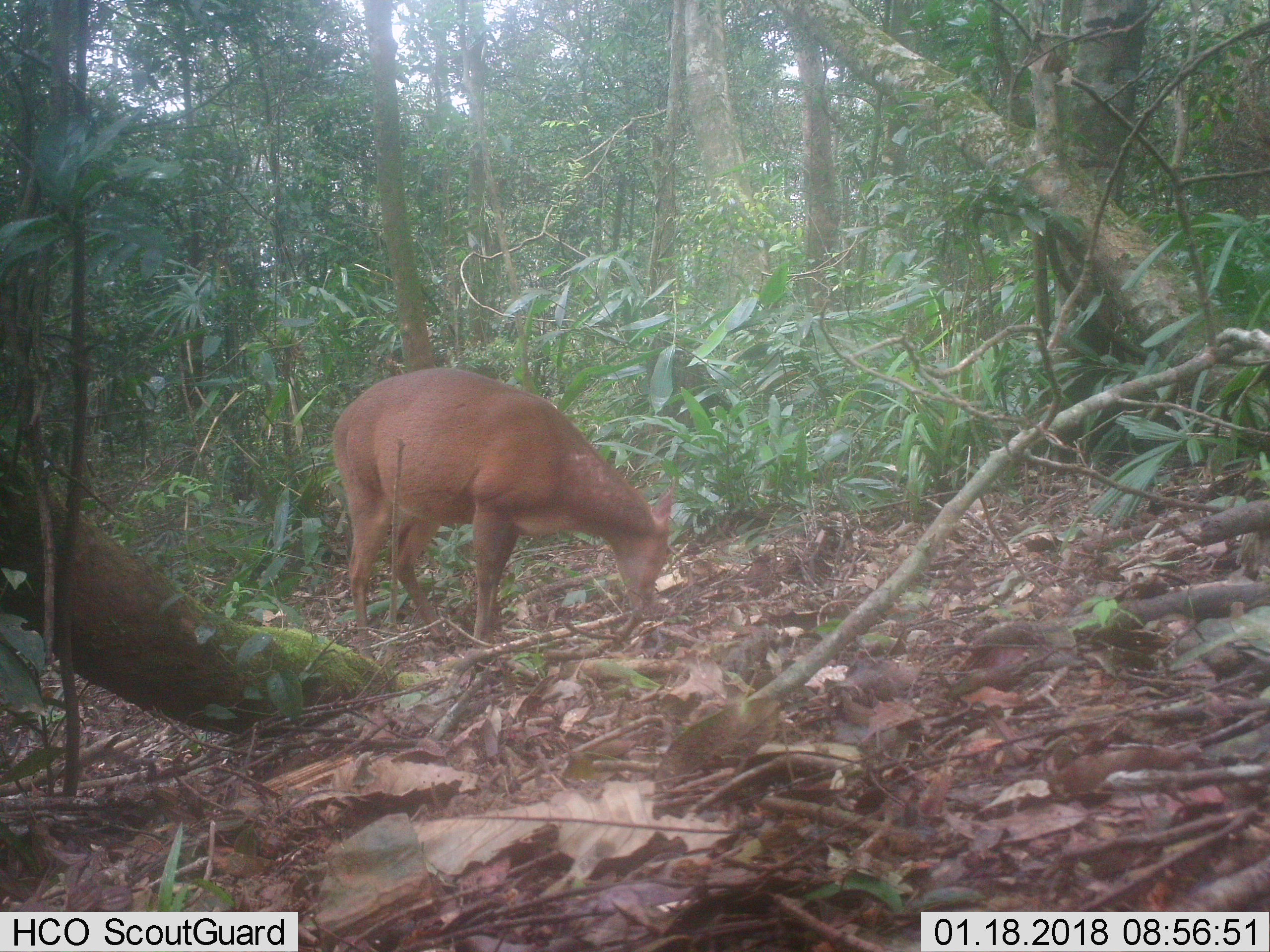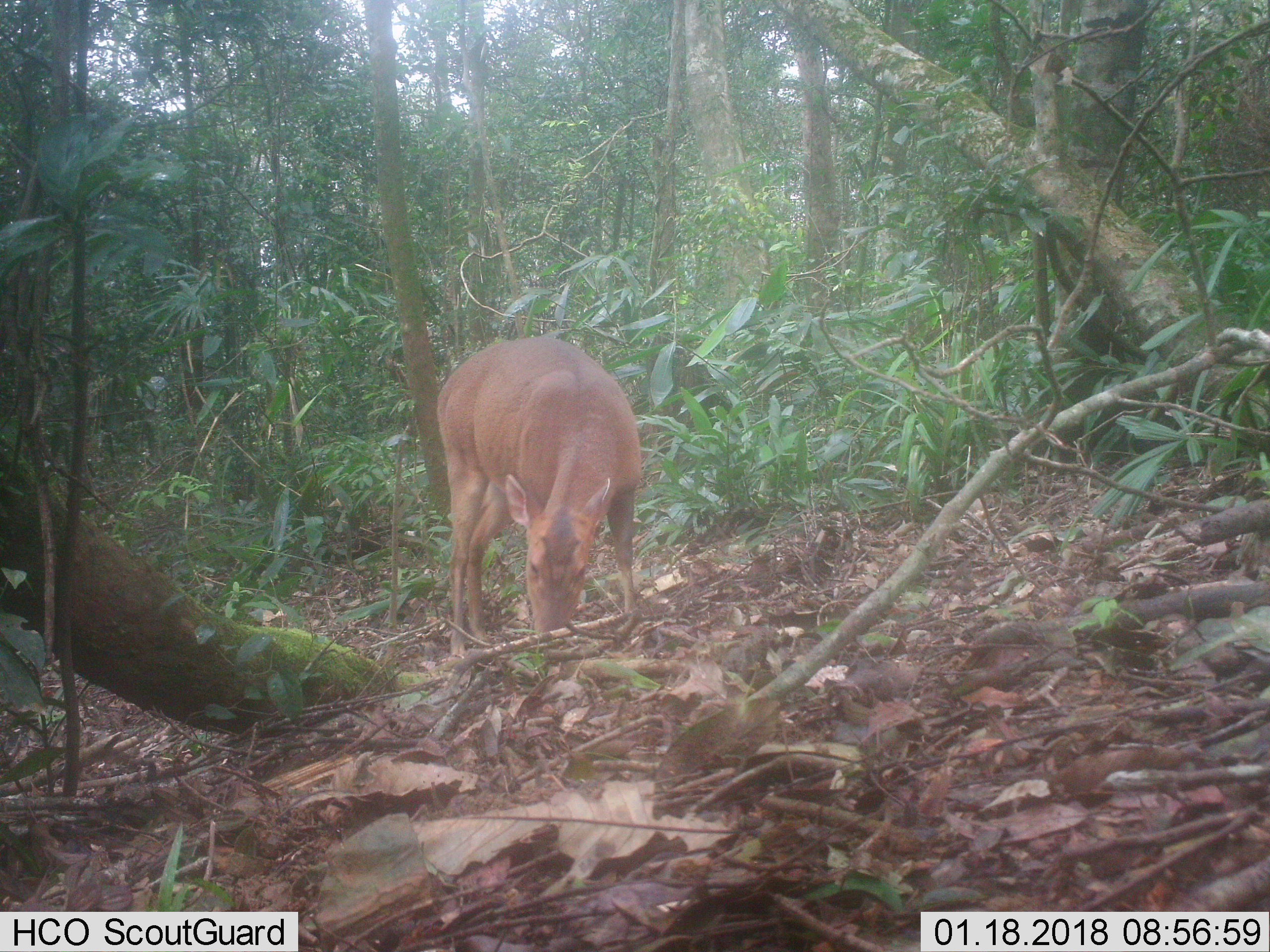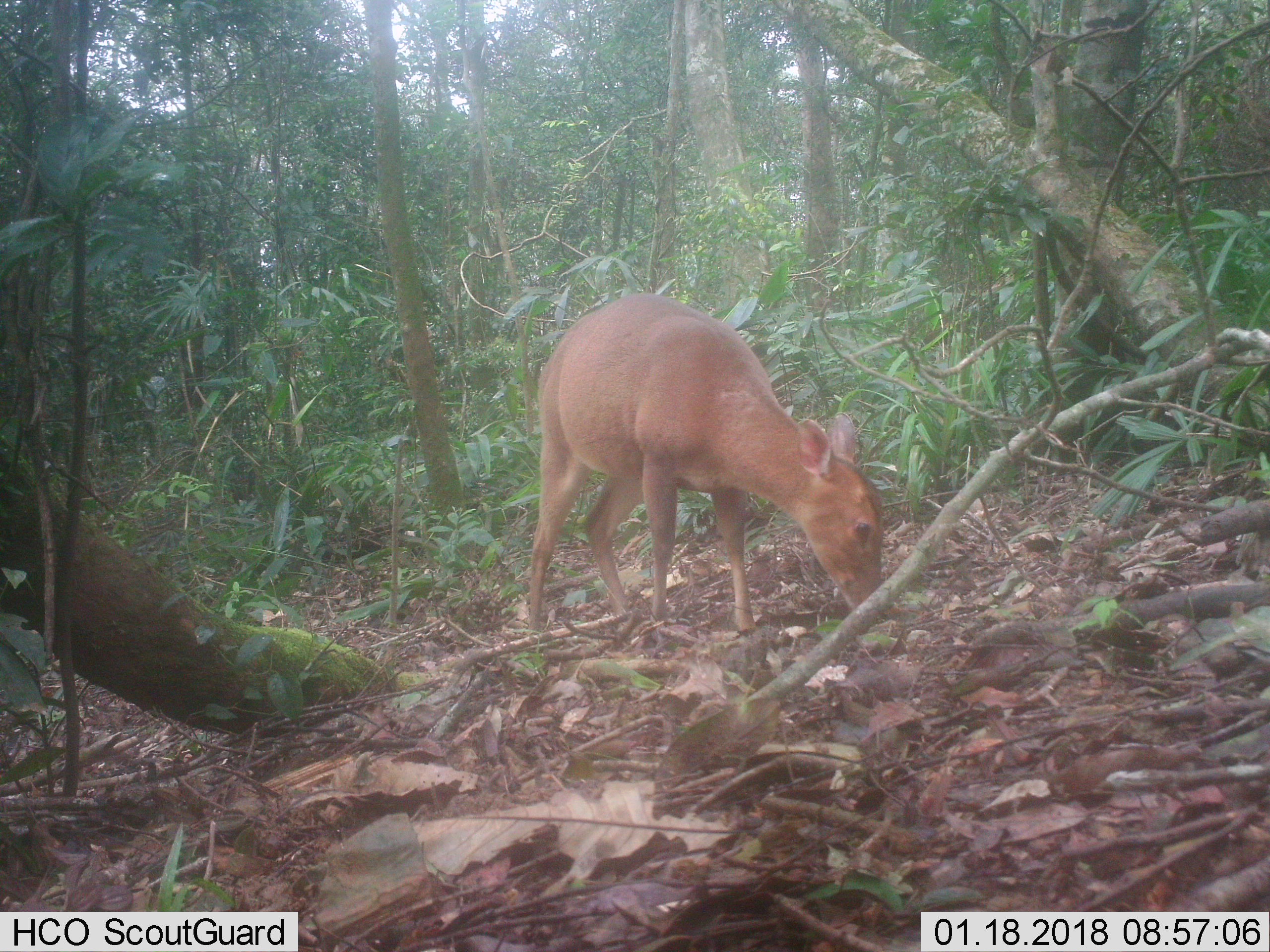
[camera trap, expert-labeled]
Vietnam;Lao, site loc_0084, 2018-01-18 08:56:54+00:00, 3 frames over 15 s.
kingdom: Animalia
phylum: Chordata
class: Mammalia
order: Artiodactyla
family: Cervidae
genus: Muntiacus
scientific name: Muntiacus vuquangensis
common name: large-antlered muntjac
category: large antlered muntjac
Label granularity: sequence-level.